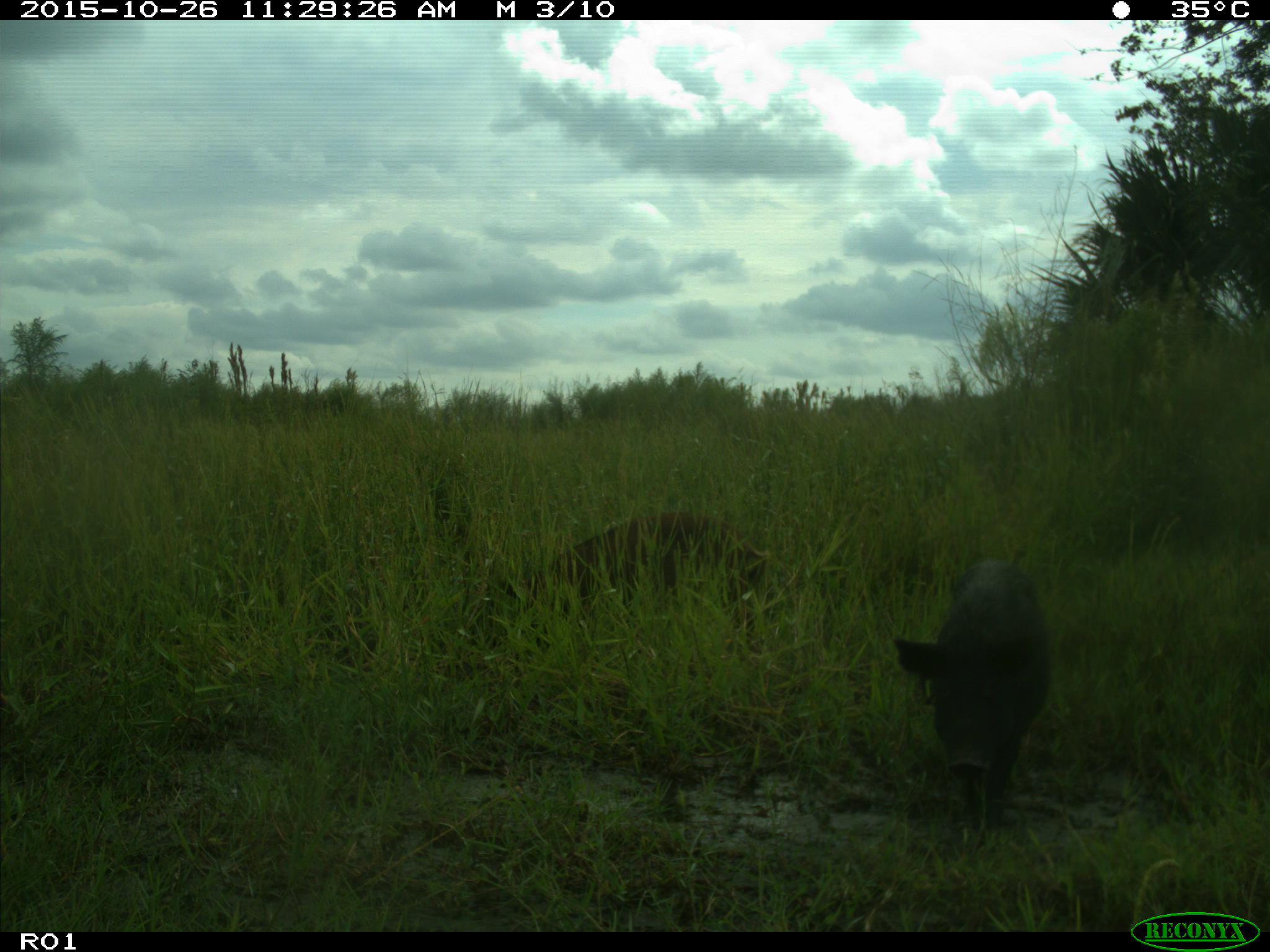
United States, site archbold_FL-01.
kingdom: Animalia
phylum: Chordata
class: Mammalia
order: Artiodactyla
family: Suidae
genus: Sus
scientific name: Sus scrofa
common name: wild boar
Sus scrofa (wild boar).